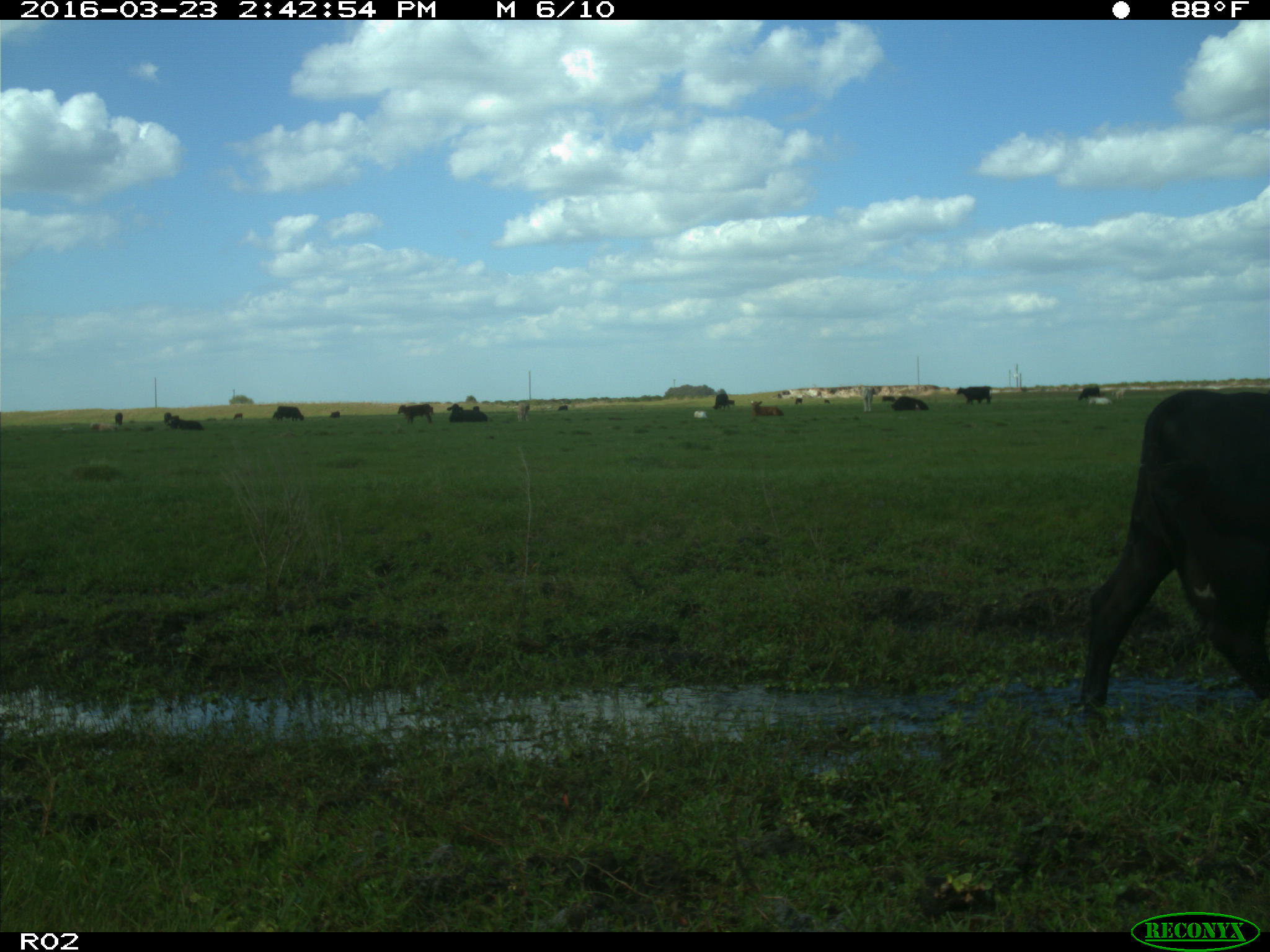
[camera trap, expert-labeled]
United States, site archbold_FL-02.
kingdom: Animalia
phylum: Chordata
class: Mammalia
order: Artiodactyla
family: Bovidae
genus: Bos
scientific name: Bos taurus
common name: domestic cow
Bos taurus (domestic cow).